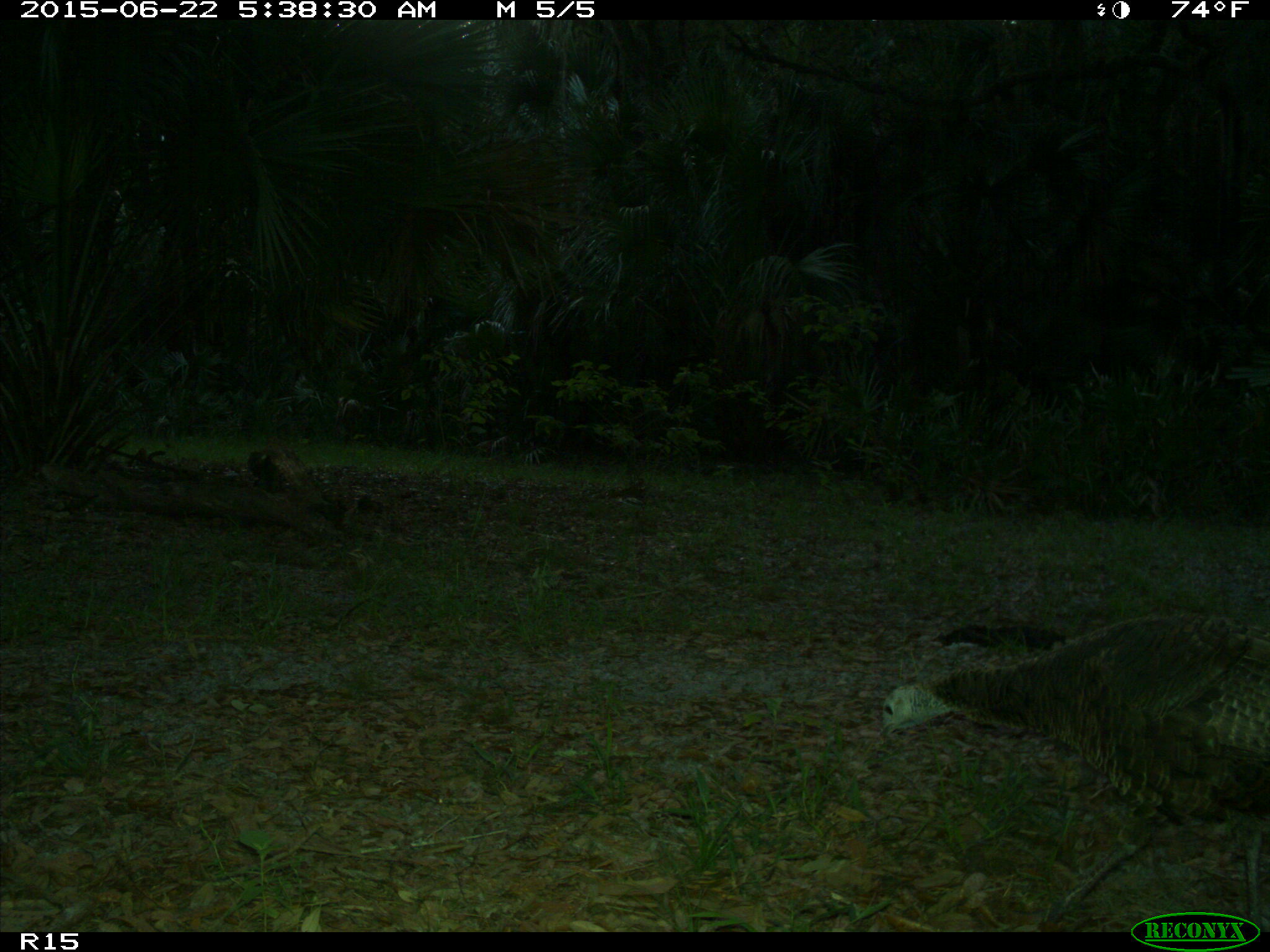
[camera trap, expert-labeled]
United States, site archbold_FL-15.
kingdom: Animalia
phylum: Chordata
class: Aves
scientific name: Aves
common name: birds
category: unidentified bird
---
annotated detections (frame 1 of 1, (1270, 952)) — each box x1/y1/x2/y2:
animal: 875/614/1268/930